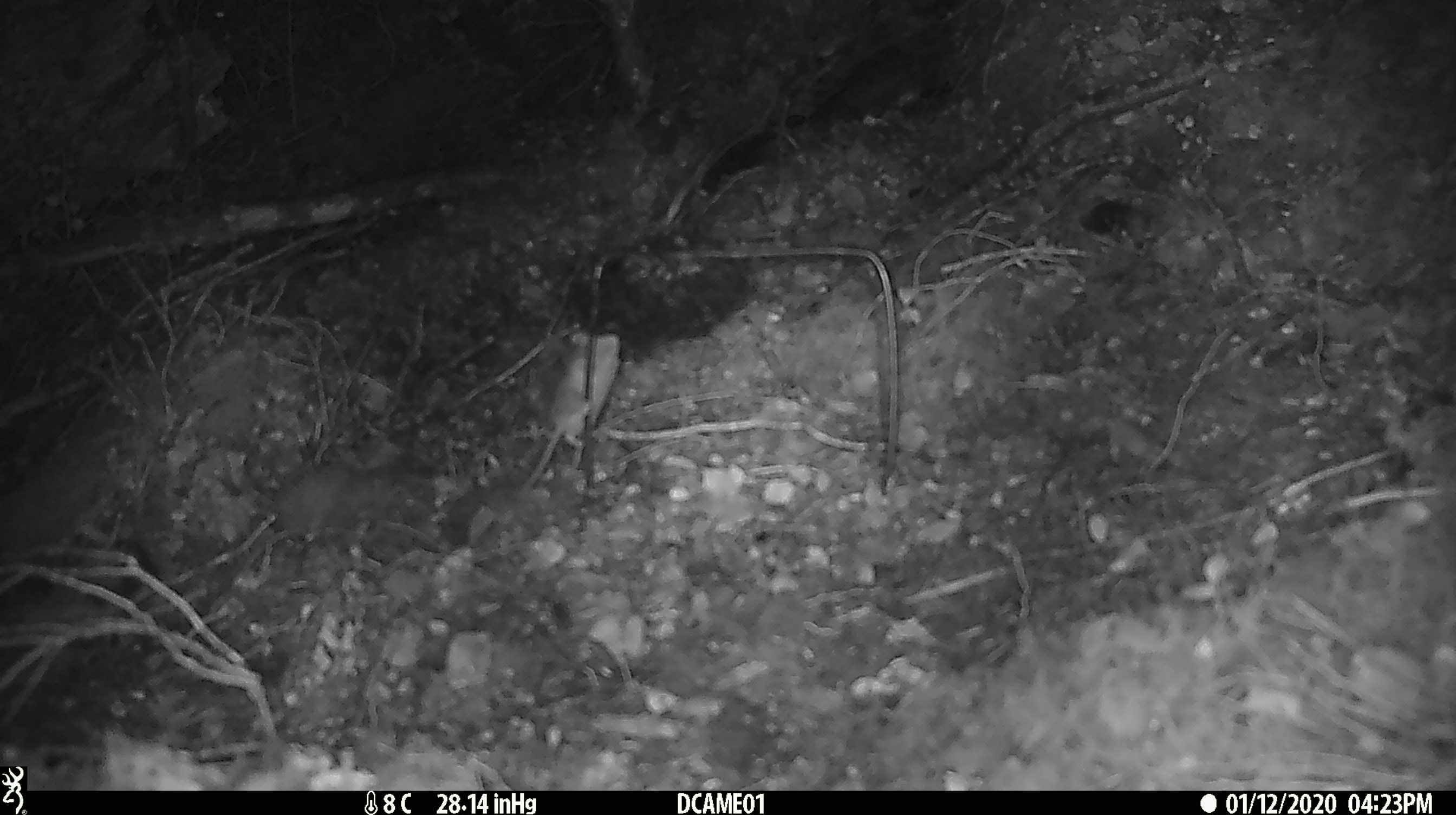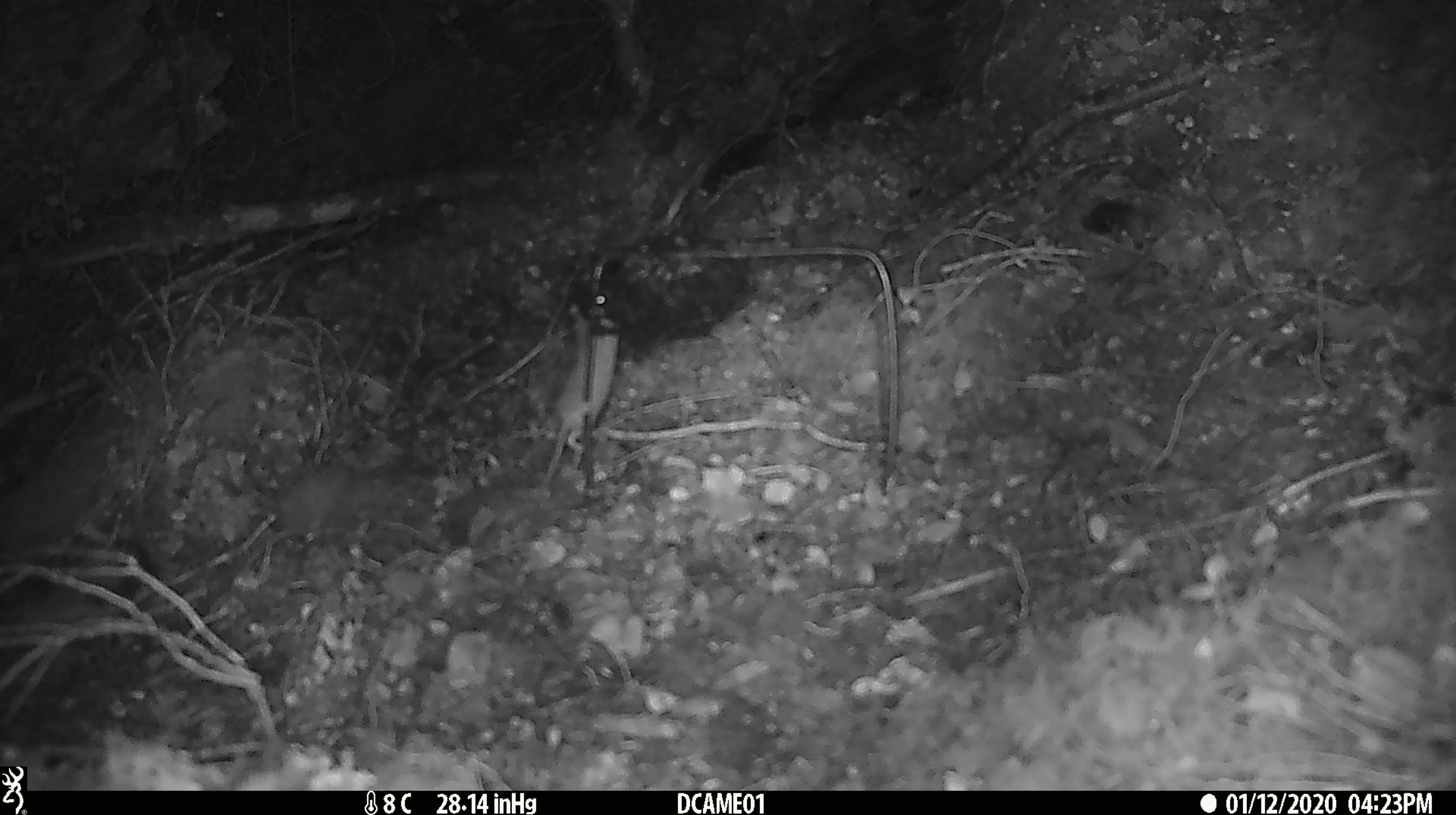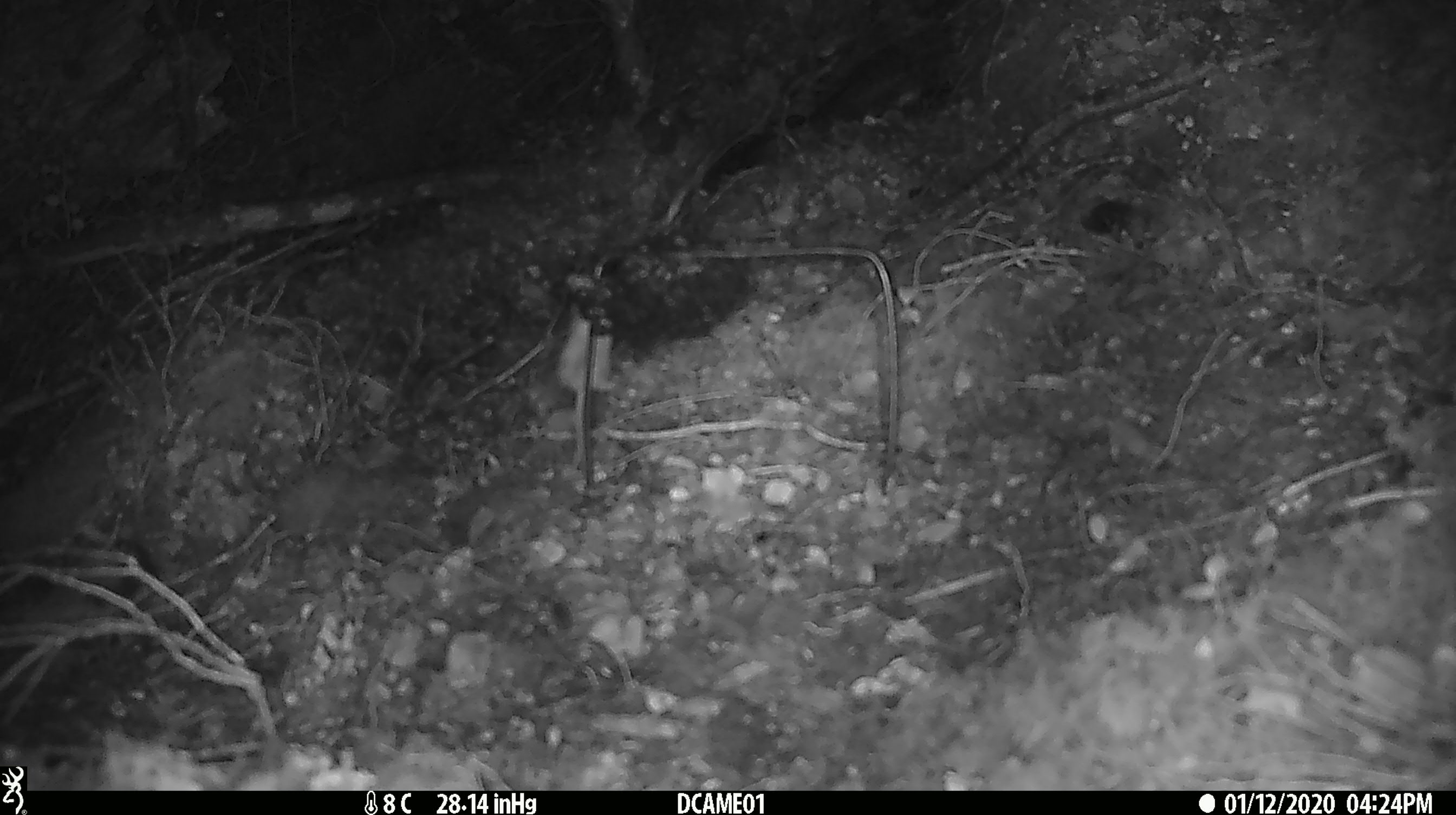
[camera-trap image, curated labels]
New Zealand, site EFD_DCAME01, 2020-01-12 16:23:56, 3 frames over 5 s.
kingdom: Animalia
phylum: Chordata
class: Mammalia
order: Rodentia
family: Muridae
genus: Mus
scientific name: Mus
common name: mouse